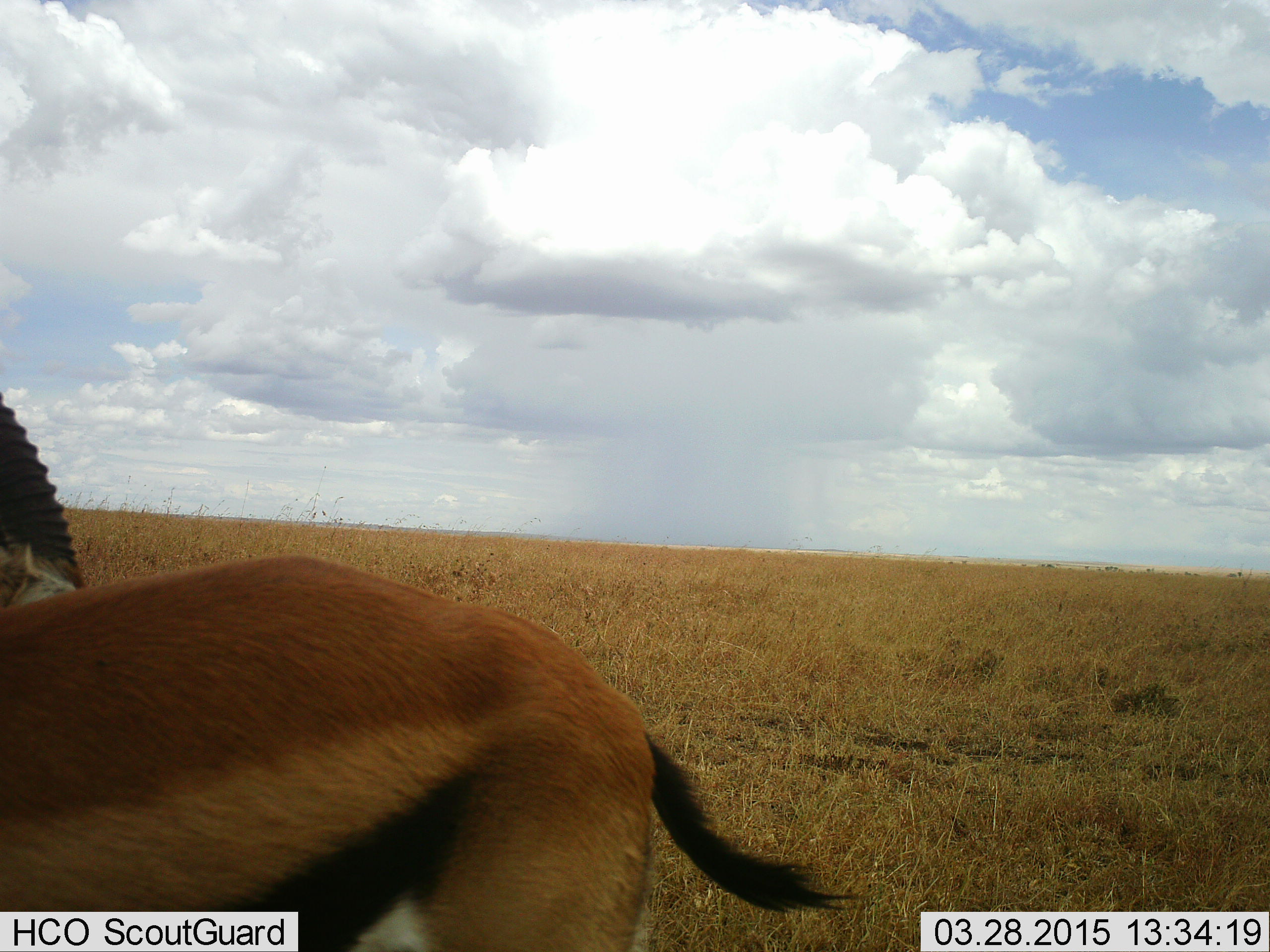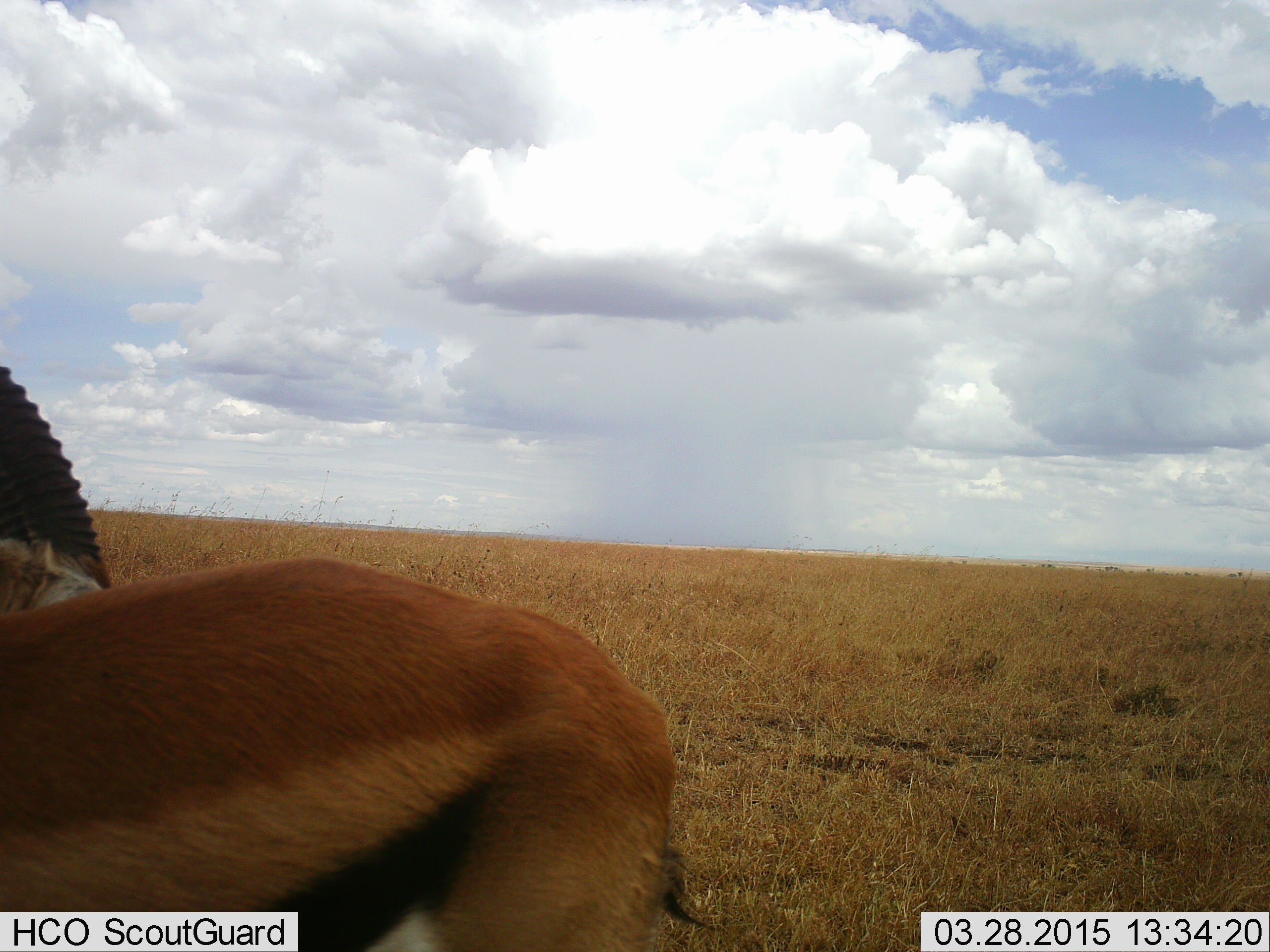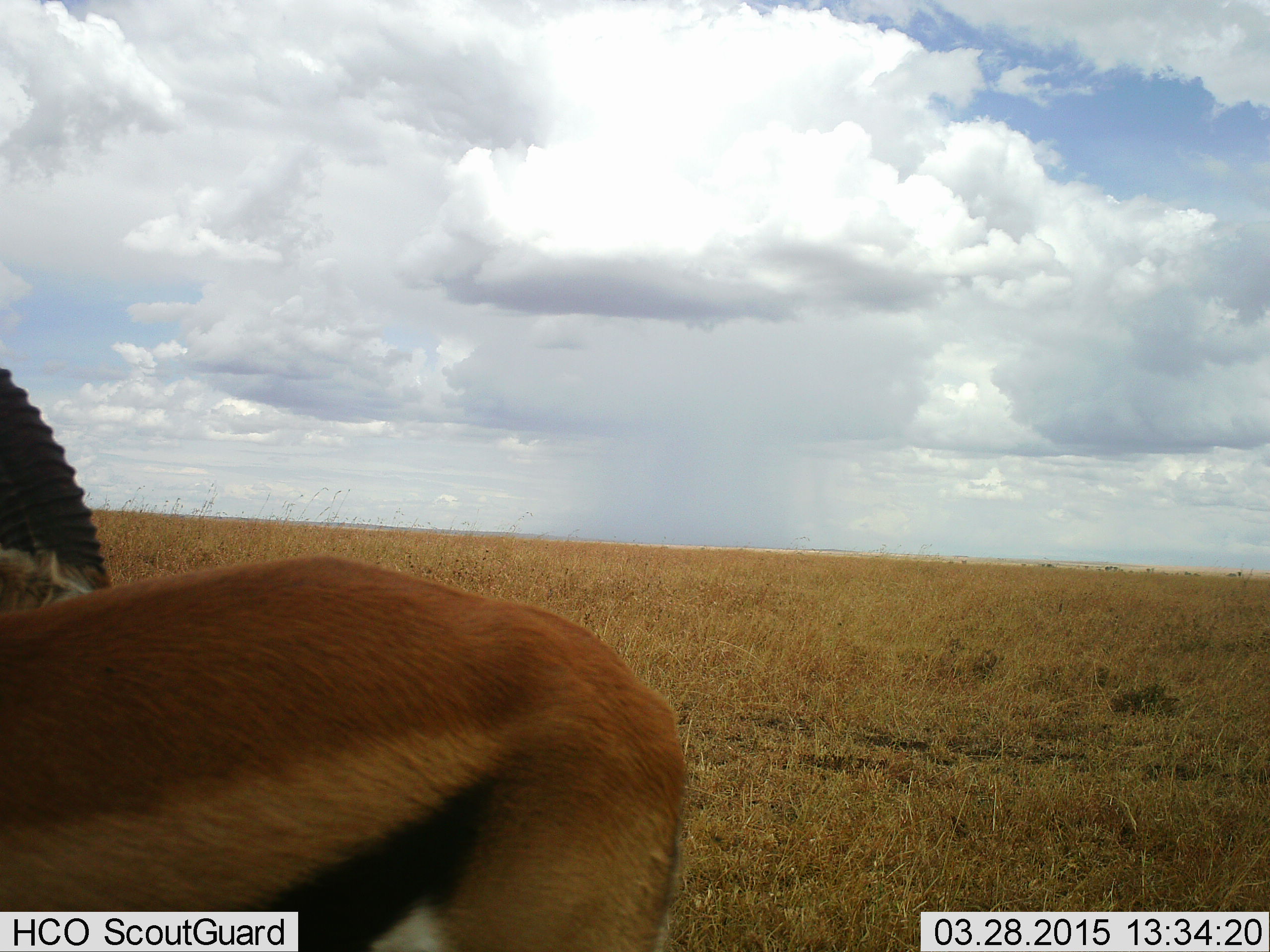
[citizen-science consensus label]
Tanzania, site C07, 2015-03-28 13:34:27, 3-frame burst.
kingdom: Animalia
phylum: Chordata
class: Mammalia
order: Artiodactyla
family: Bovidae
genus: Eudorcas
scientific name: Eudorcas thomsonii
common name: thomson's gazelle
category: gazellethomsons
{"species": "gazellethomsons (thomson's gazelle) (Eudorcas thomsonii)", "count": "1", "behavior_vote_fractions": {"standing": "100%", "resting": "0%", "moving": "0%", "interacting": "0%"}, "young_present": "0%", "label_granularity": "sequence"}